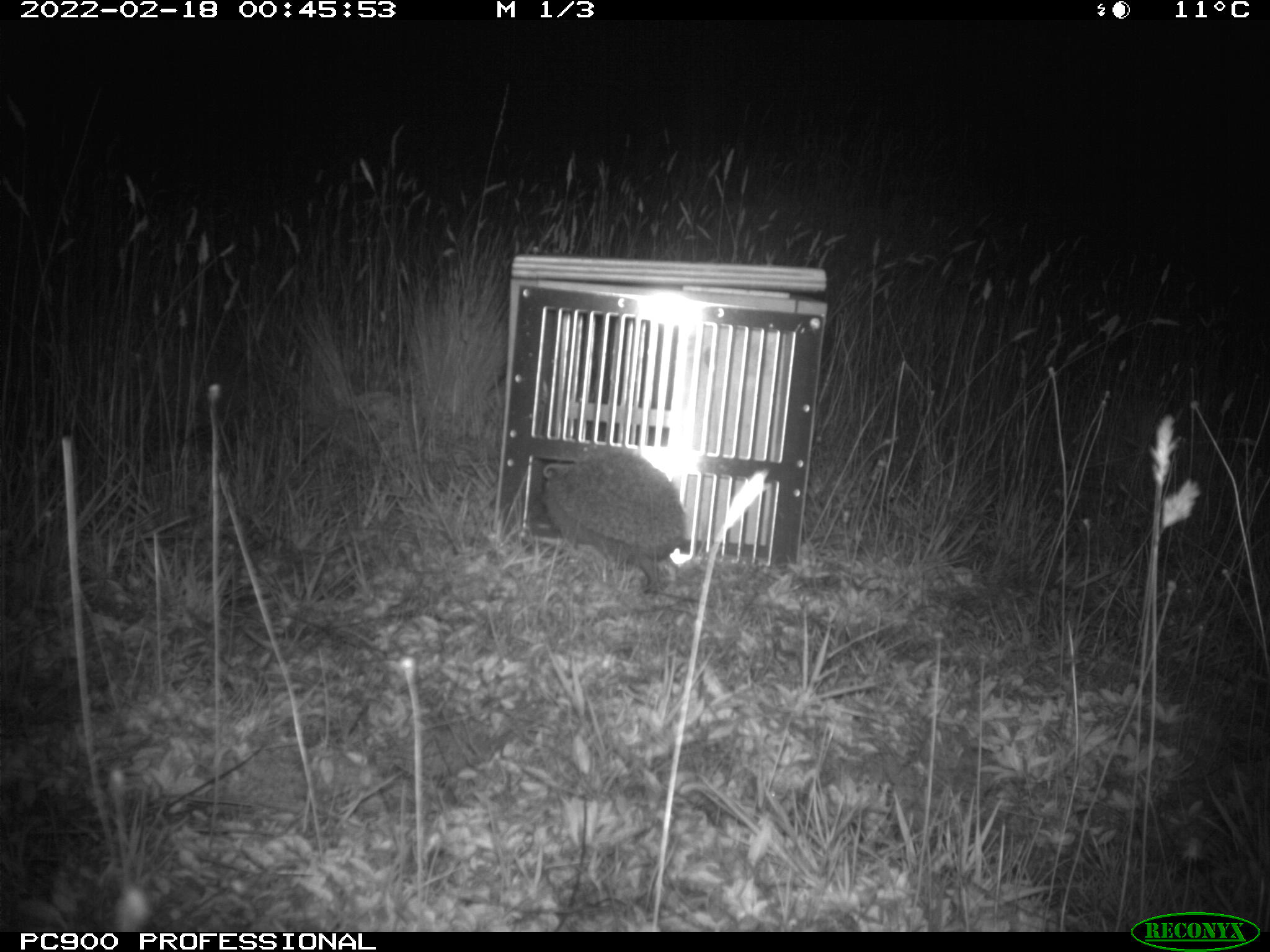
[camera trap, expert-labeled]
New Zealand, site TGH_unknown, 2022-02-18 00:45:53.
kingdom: Animalia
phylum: Chordata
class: Mammalia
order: Eulipotyphla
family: Erinaceidae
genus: Erinaceus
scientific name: Erinaceus europaeus europaeus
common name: european hedgehog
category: hedgehog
Hedgehog (european hedgehog) (Erinaceus europaeus europaeus).